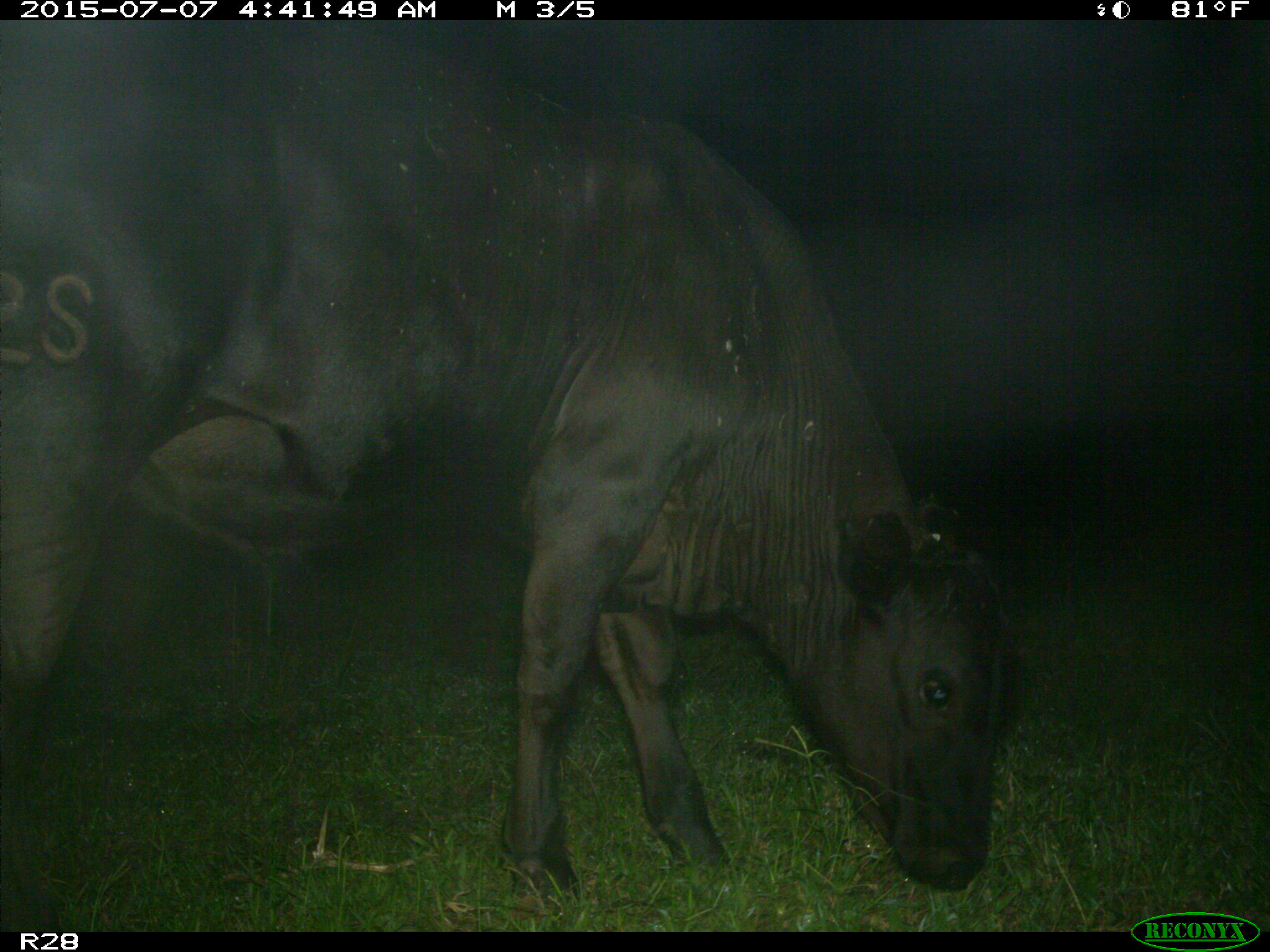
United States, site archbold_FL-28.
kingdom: Animalia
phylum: Chordata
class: Mammalia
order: Artiodactyla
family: Bovidae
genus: Bos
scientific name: Bos taurus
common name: domestic cow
Bos taurus (domestic cow).